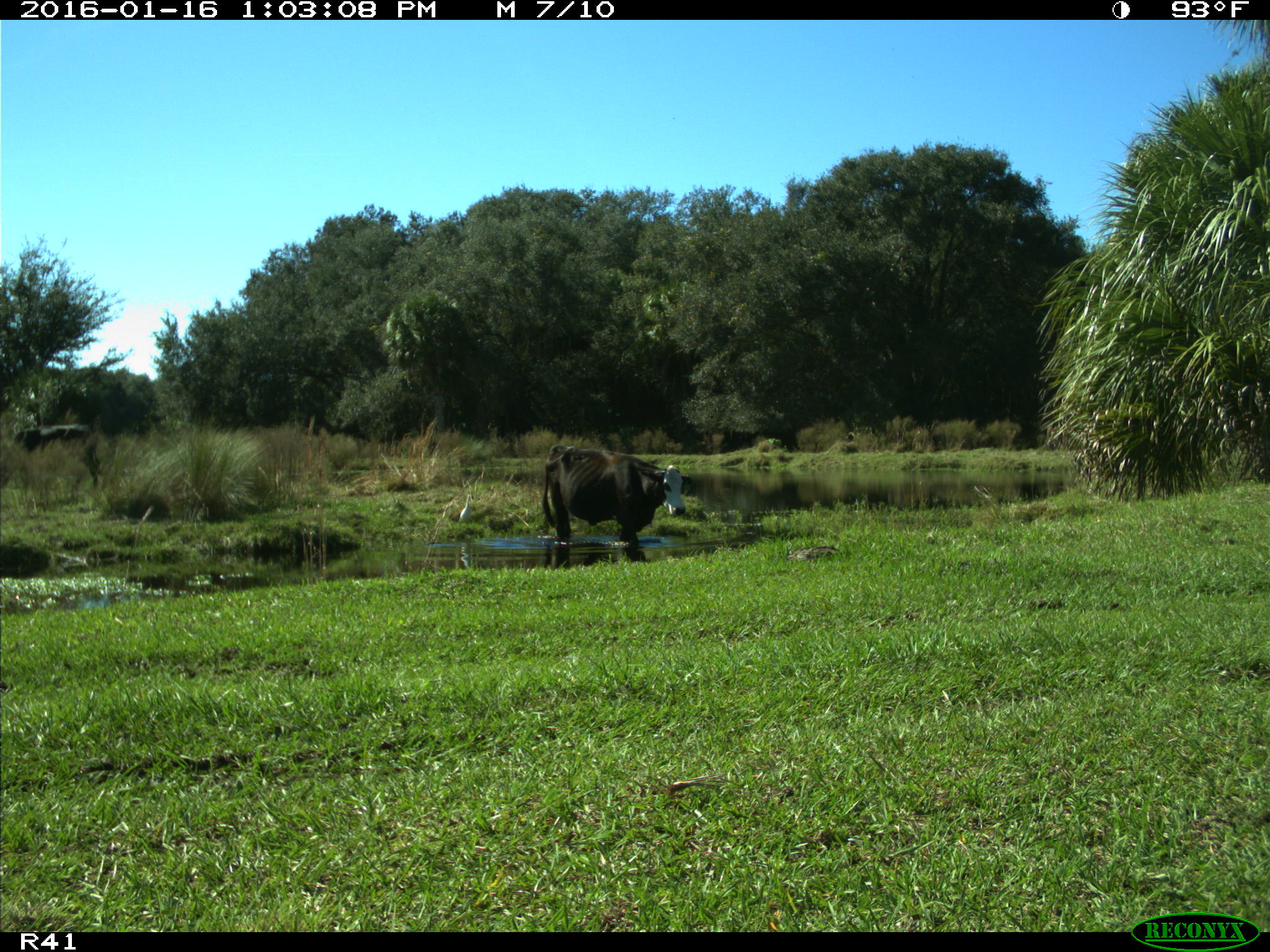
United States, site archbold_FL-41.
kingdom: Animalia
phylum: Chordata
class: Mammalia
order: Artiodactyla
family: Bovidae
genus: Bos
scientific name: Bos taurus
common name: domestic cow